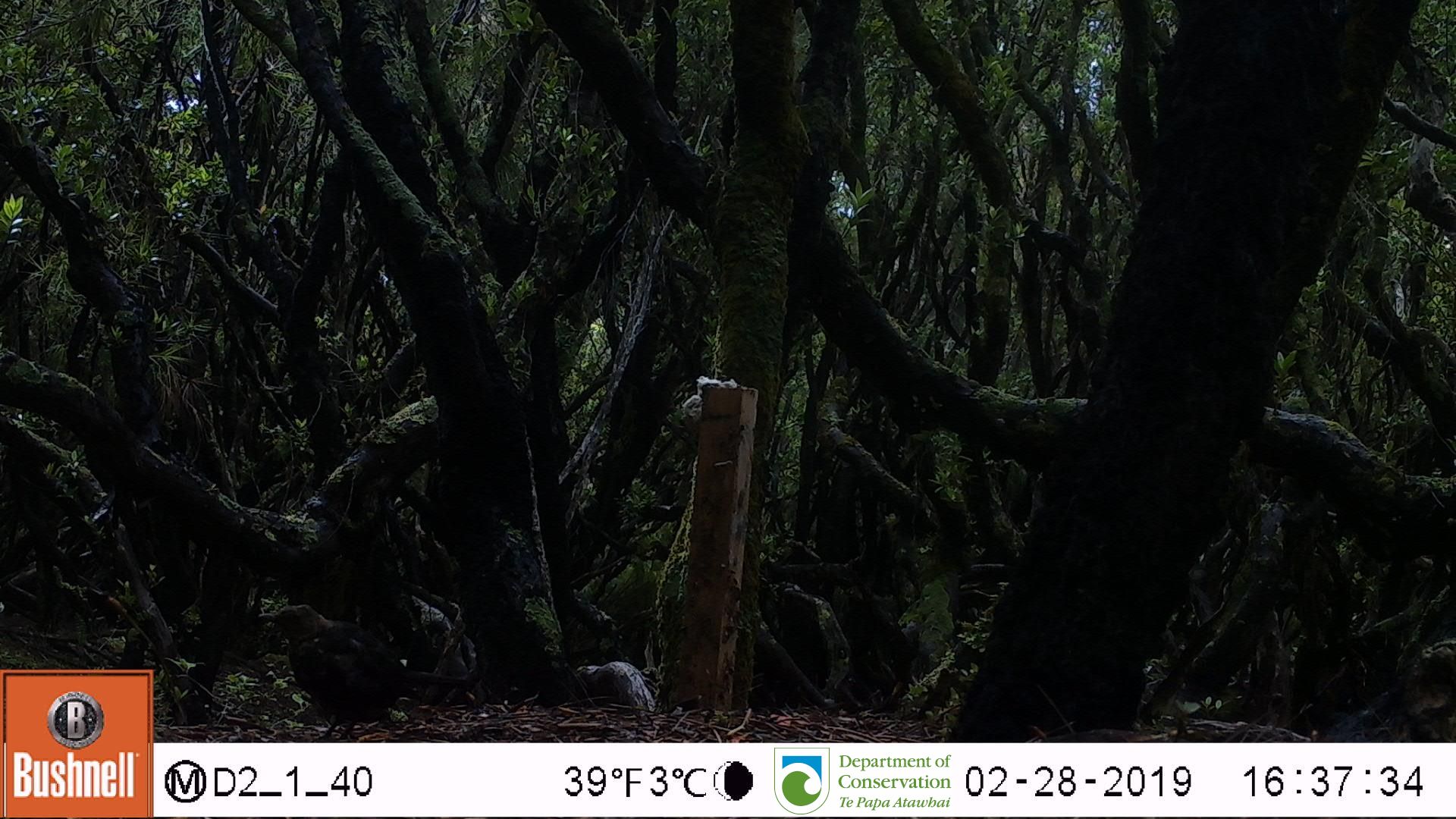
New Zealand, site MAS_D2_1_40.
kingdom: Animalia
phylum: Chordata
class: Aves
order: Passeriformes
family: Turdidae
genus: Turdus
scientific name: Turdus merula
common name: eurasian blackbird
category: blackbird